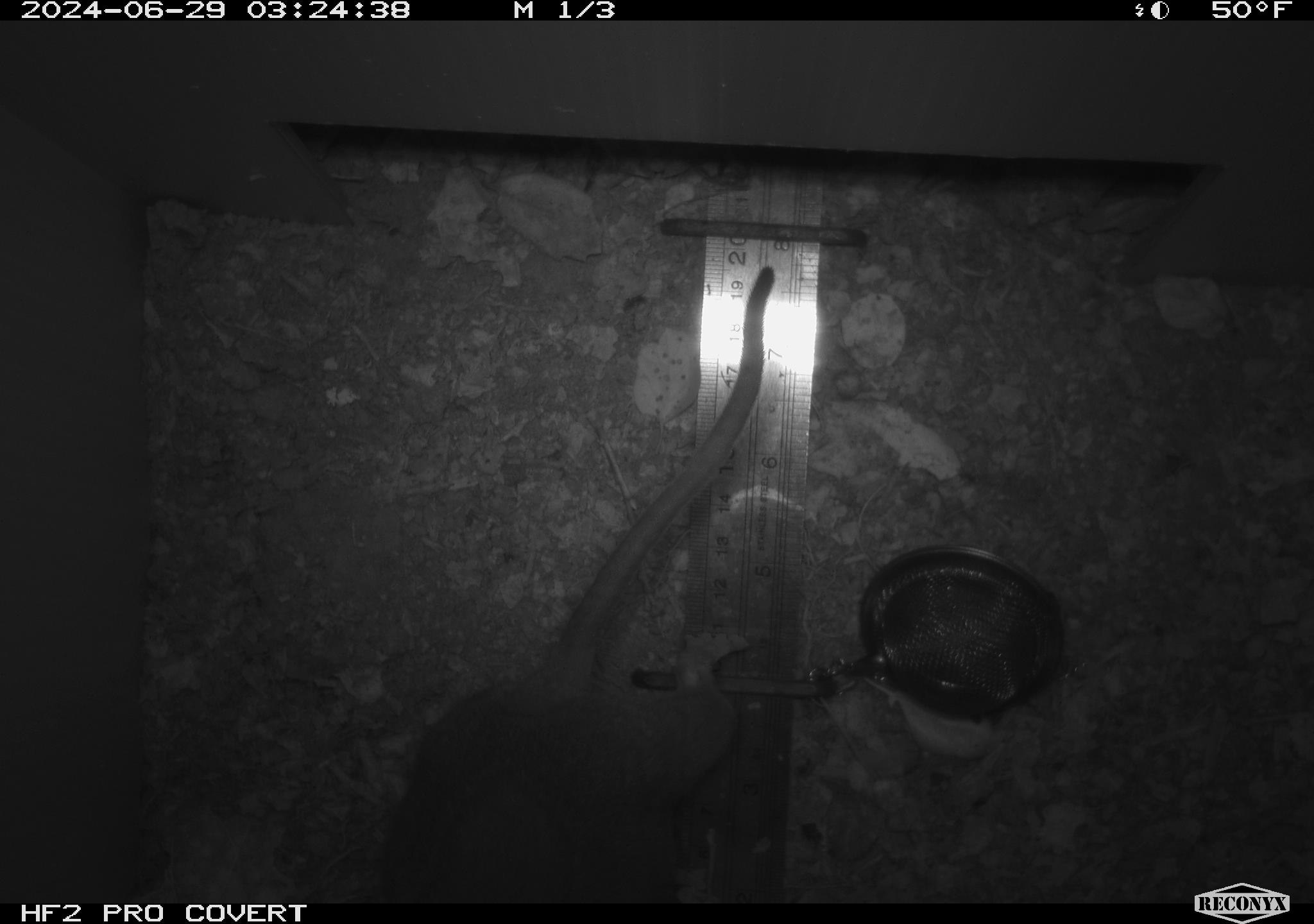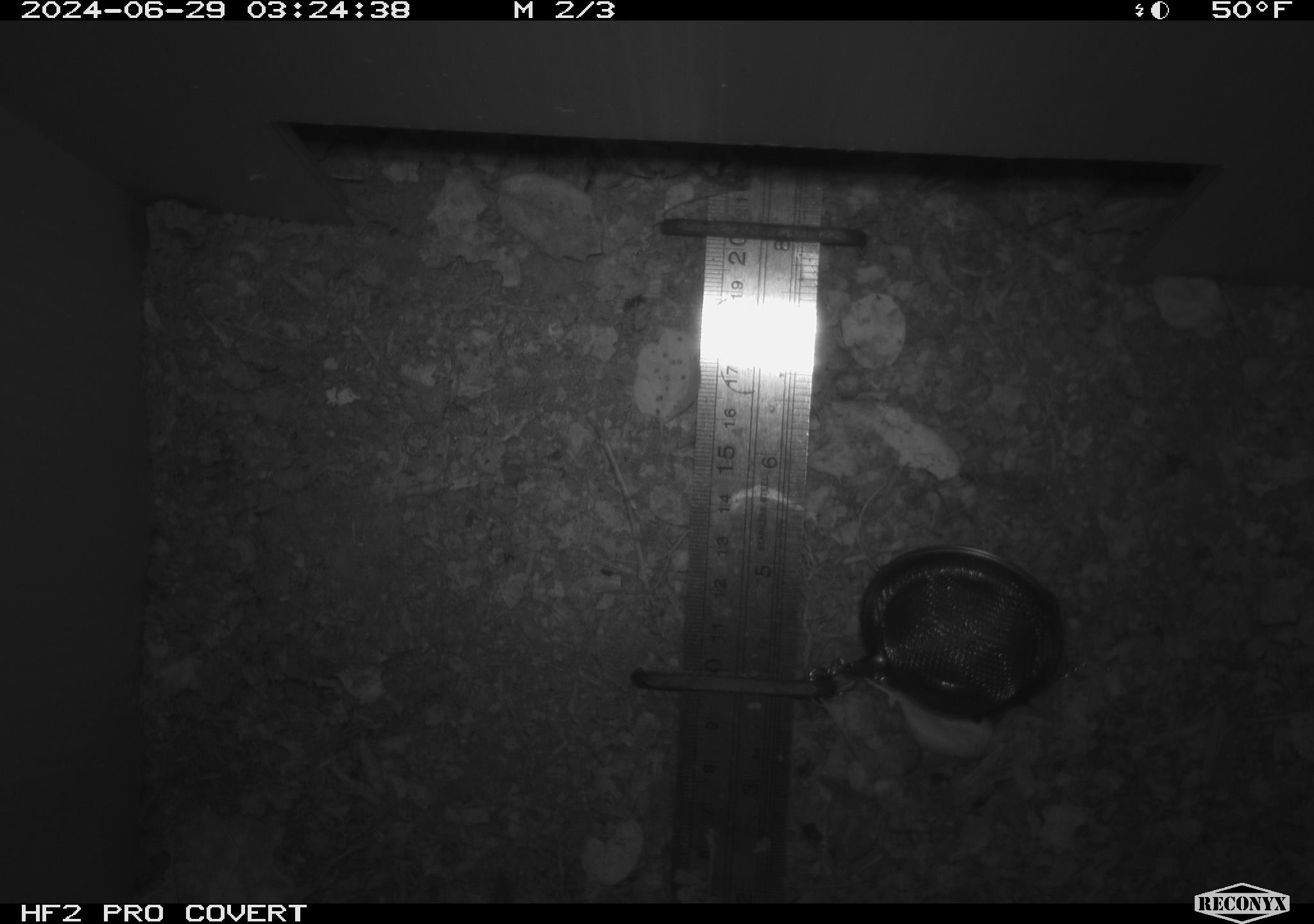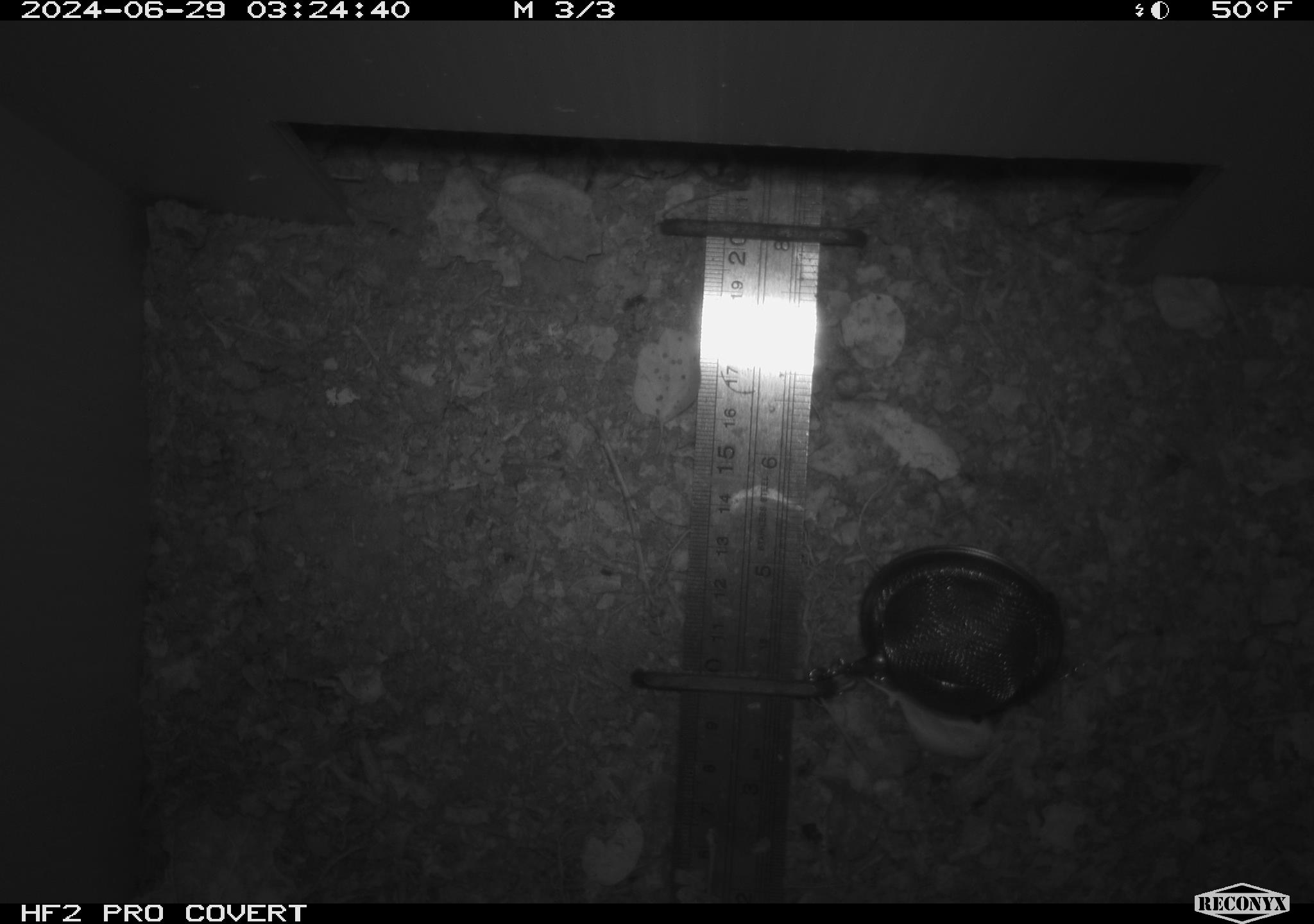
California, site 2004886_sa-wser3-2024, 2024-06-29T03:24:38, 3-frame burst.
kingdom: Animalia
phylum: Chordata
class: Mammalia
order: Rodentia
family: Cricetidae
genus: Neotoma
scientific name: Neotoma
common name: pack rat or woodrat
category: neotoma species